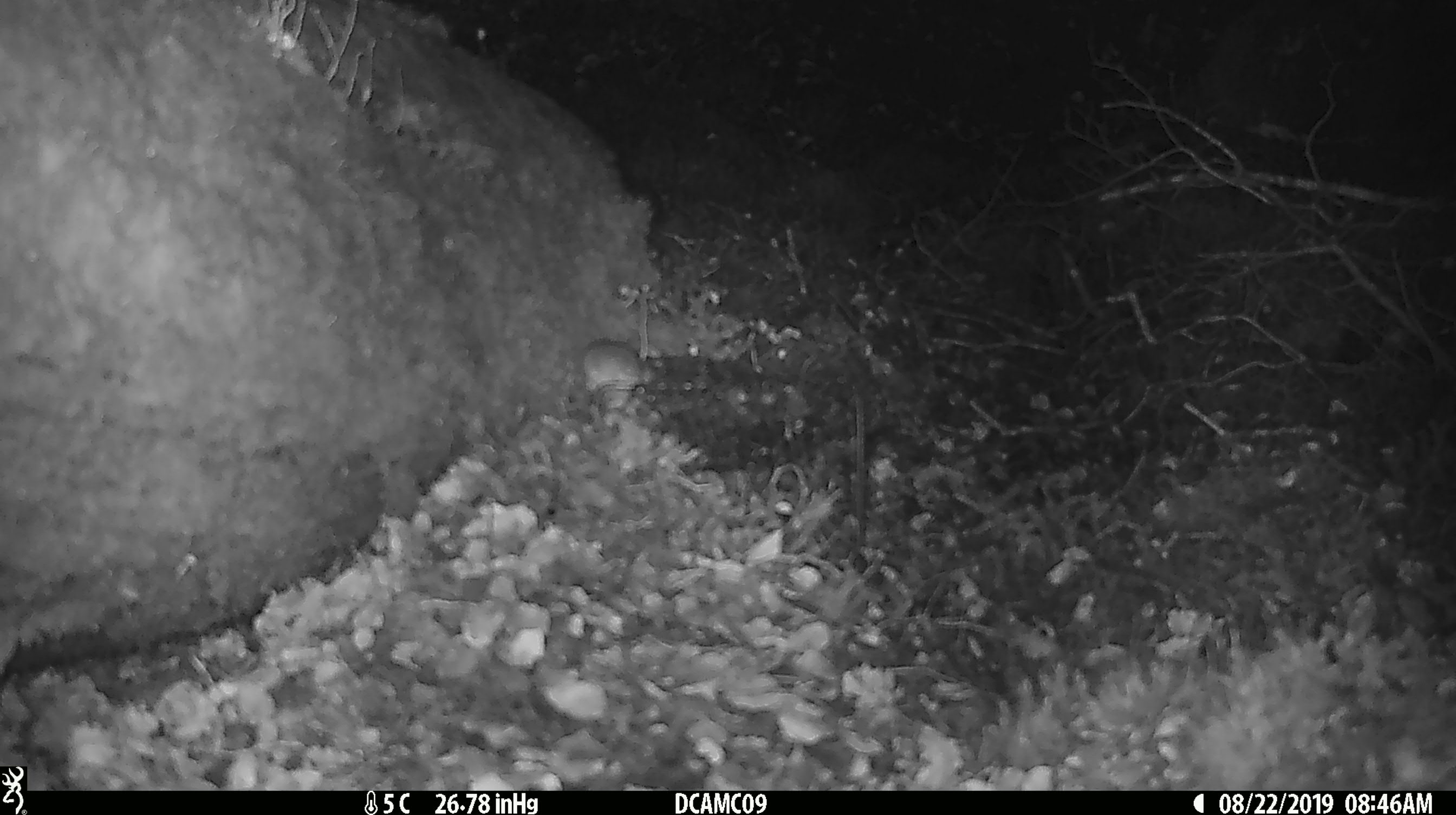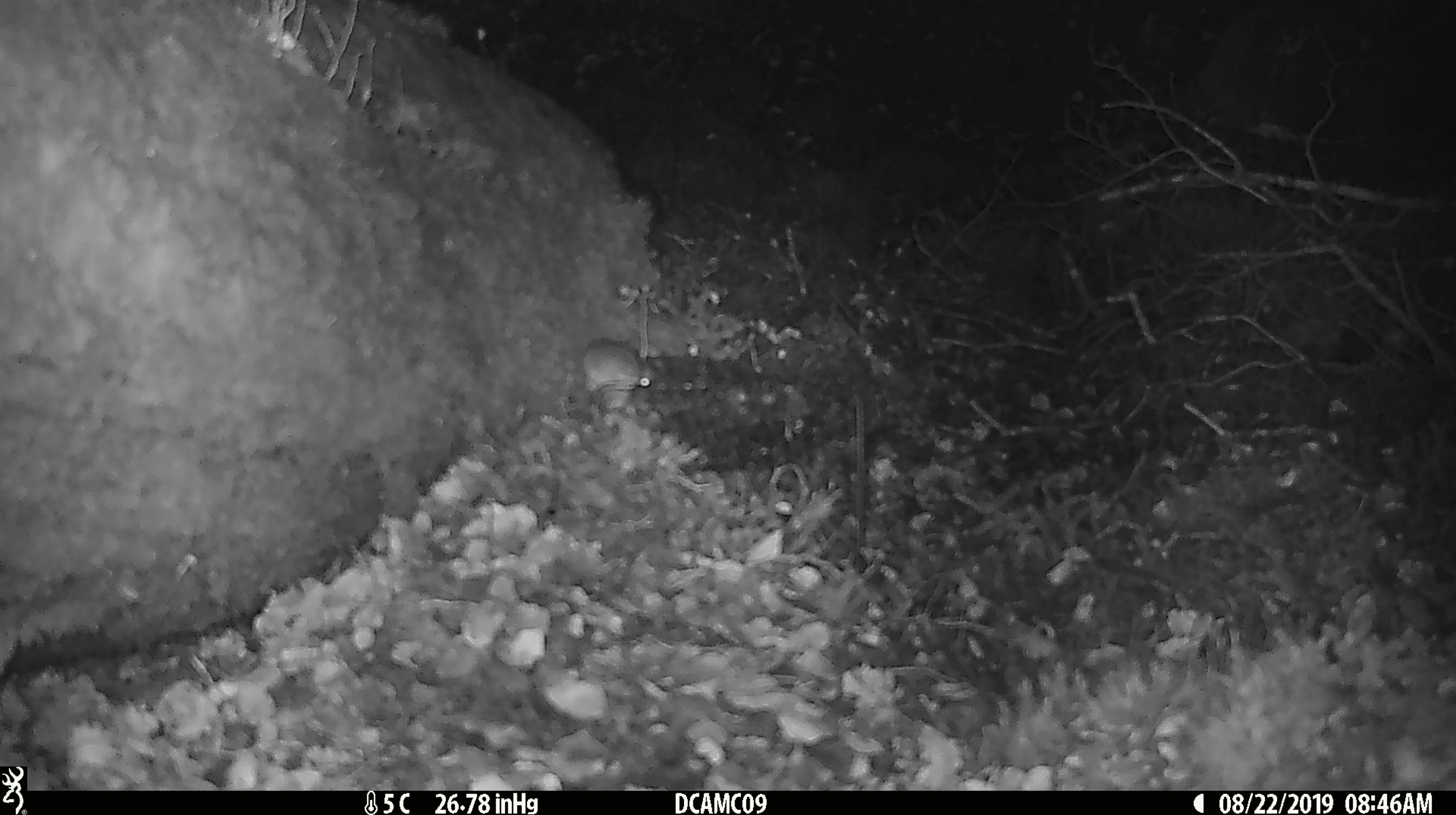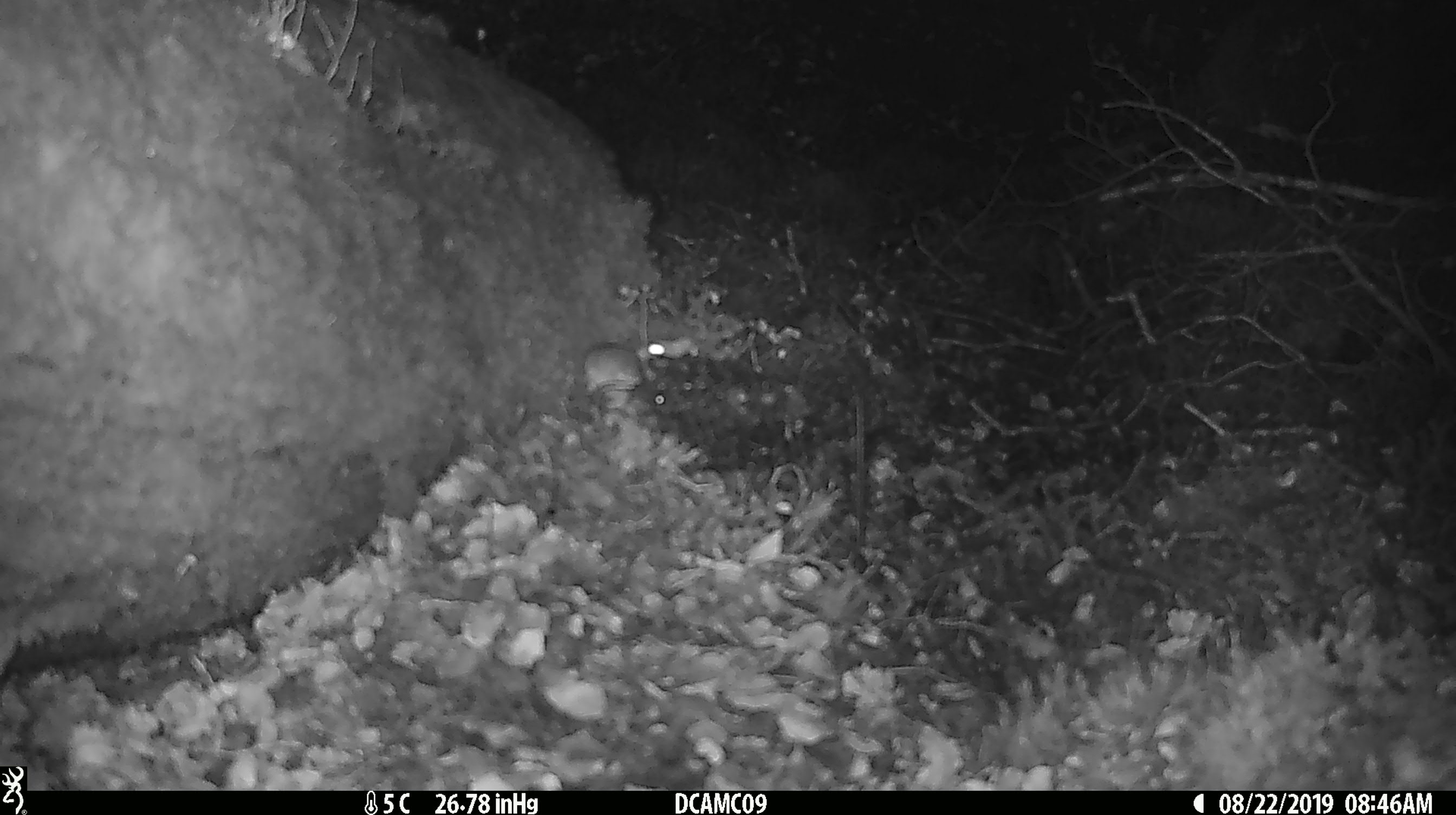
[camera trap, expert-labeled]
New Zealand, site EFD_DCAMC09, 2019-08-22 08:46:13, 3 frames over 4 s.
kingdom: Animalia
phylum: Chordata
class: Mammalia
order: Rodentia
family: Muridae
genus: Mus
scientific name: Mus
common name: mouse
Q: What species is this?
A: Mouse (Mus).